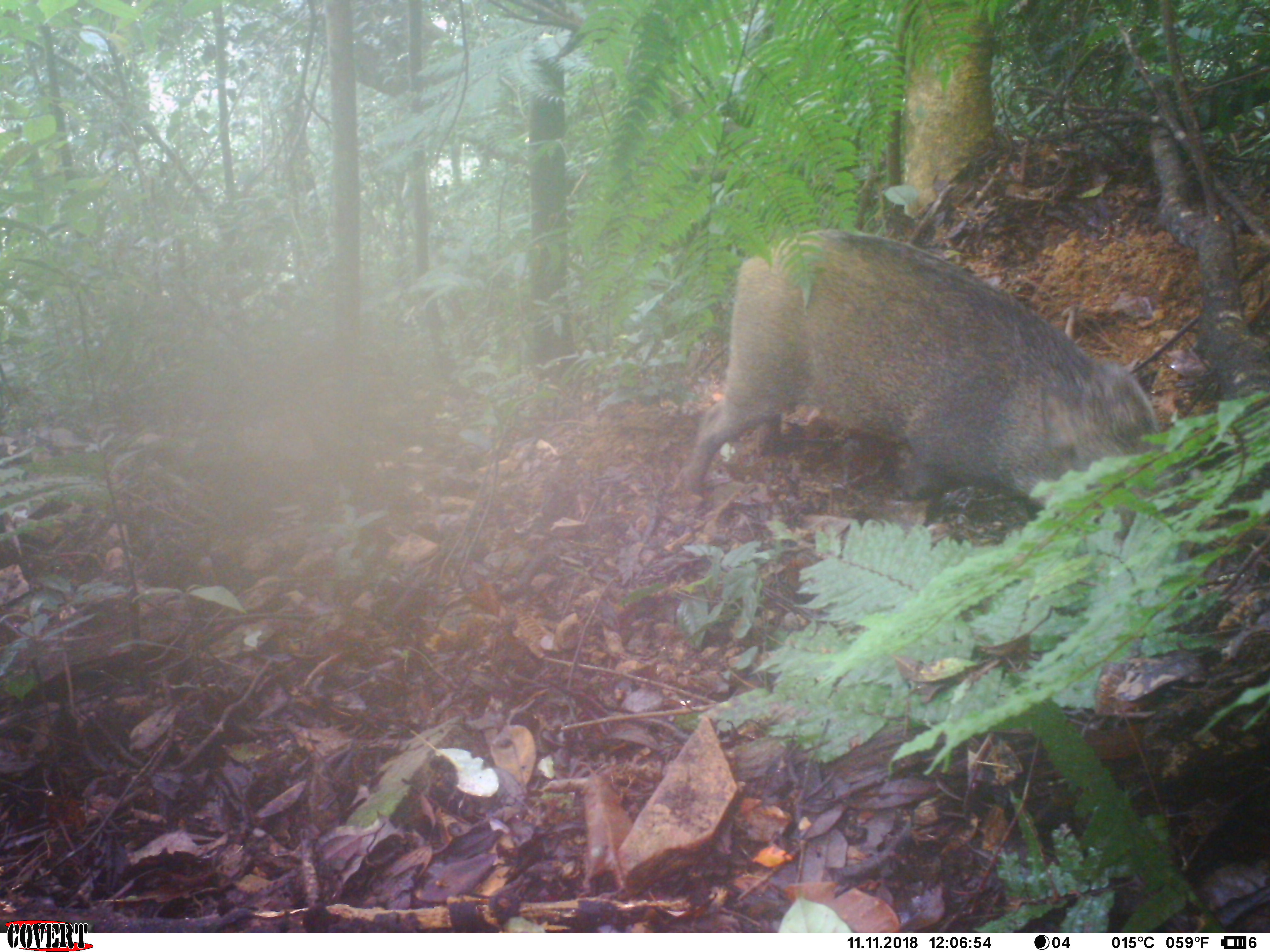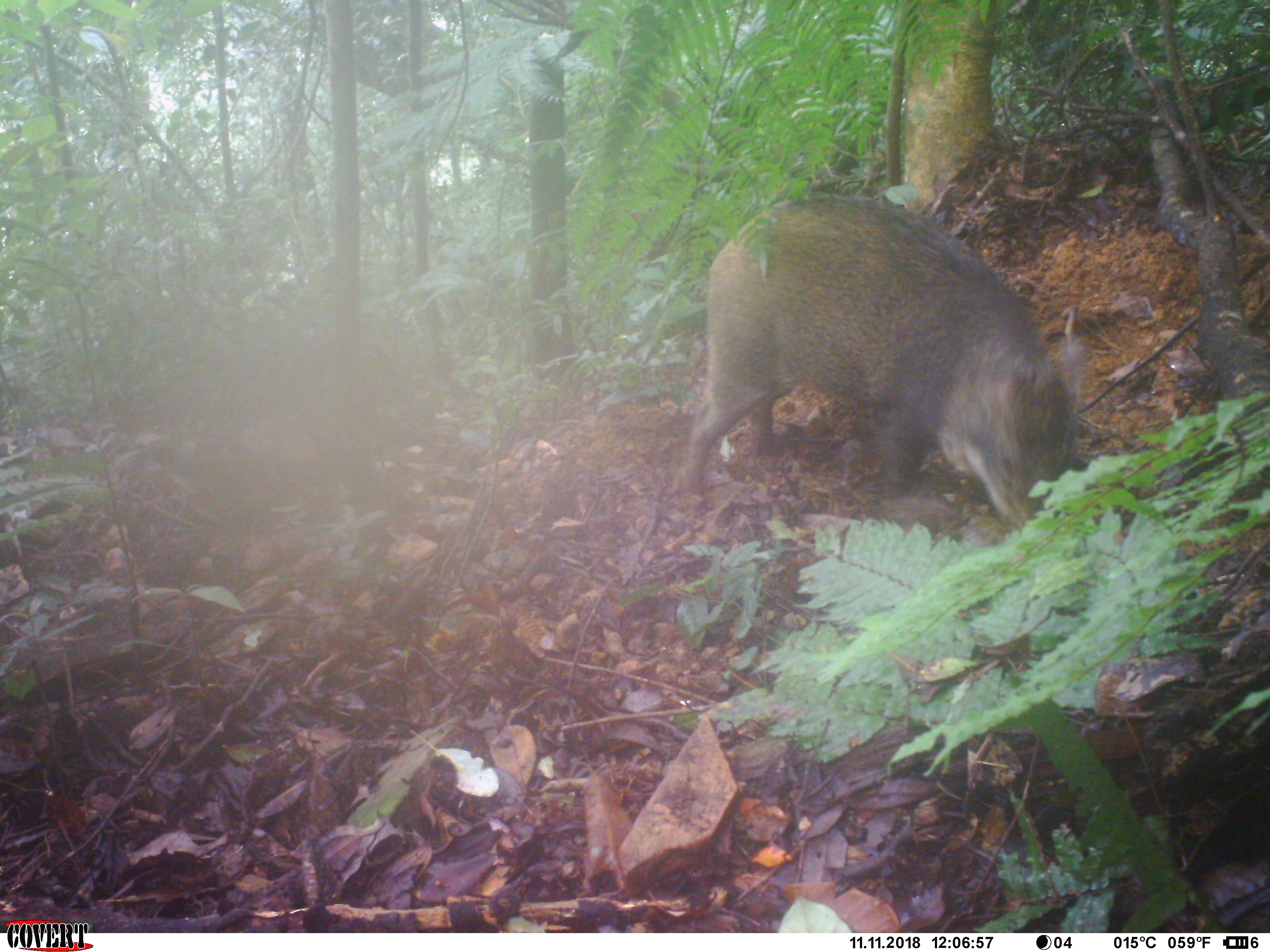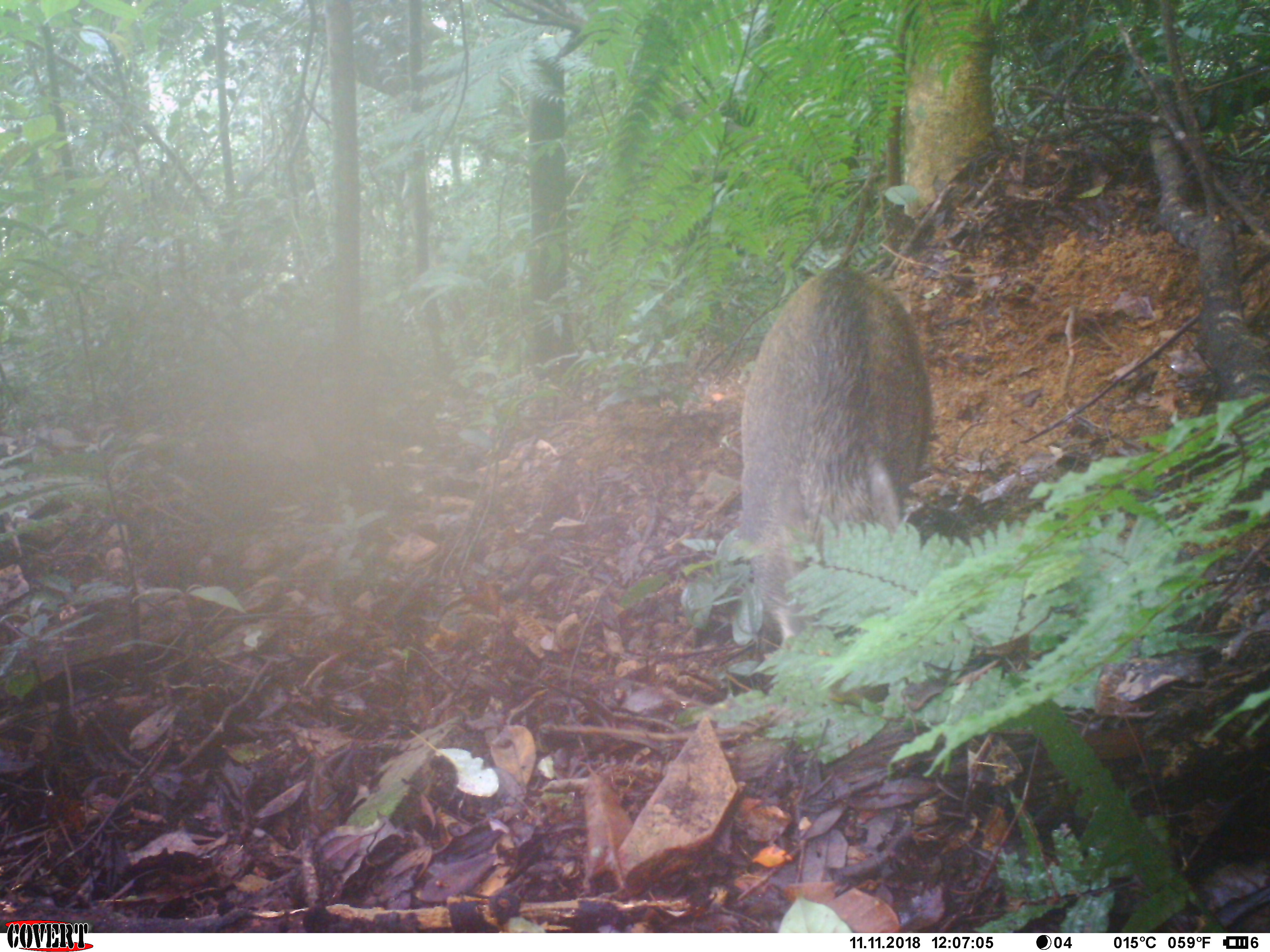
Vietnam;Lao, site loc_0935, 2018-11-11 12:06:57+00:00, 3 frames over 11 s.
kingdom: Animalia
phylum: Chordata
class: Mammalia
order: Artiodactyla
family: Suidae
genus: Sus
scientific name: Sus scrofa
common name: eurasian wild pig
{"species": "eurasian wild pig (Sus scrofa)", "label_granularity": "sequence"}